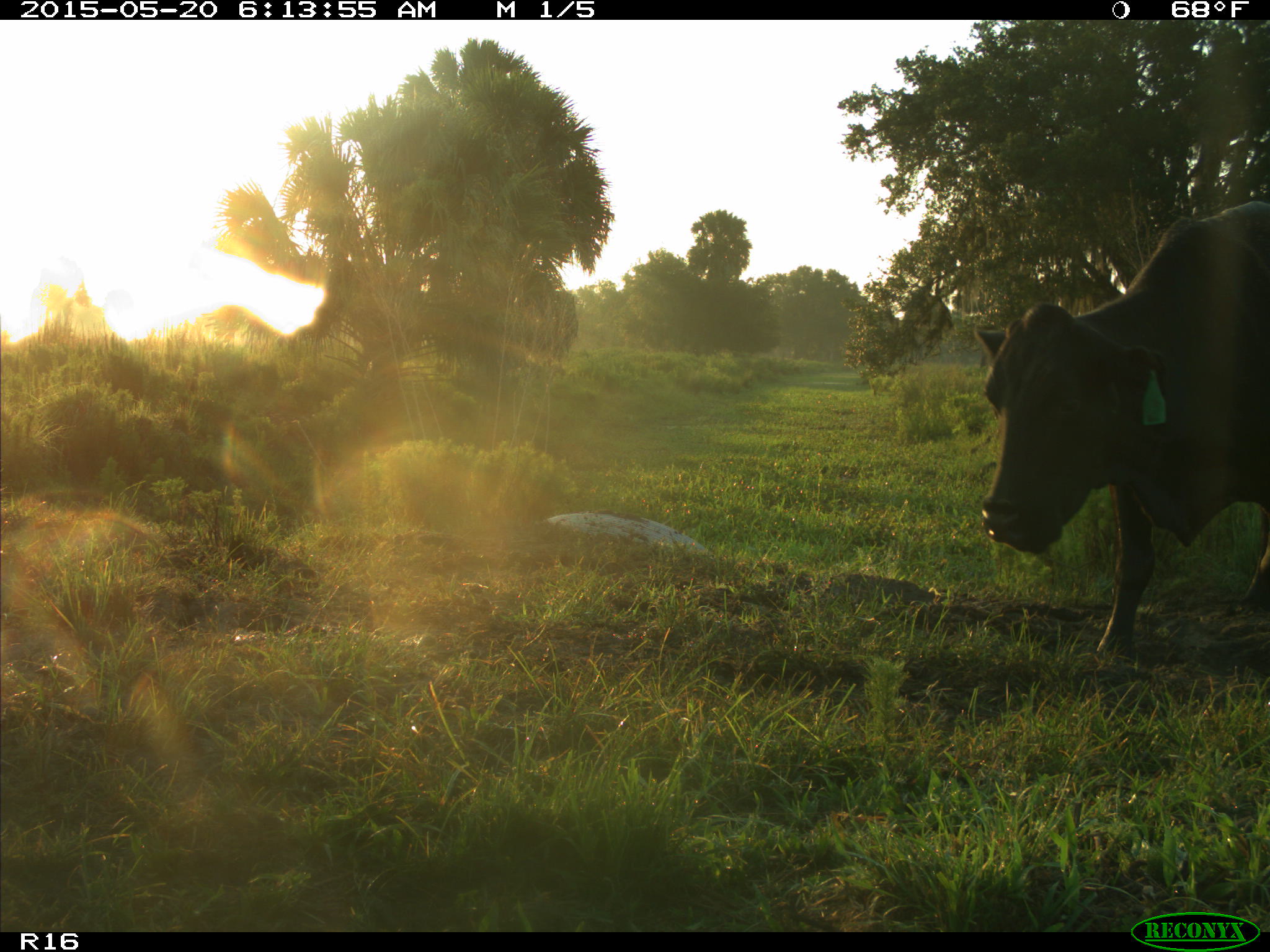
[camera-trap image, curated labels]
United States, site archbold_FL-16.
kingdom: Animalia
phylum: Chordata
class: Mammalia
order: Artiodactyla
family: Bovidae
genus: Bos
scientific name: Bos taurus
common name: domestic cow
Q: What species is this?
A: Bos taurus (domestic cow).